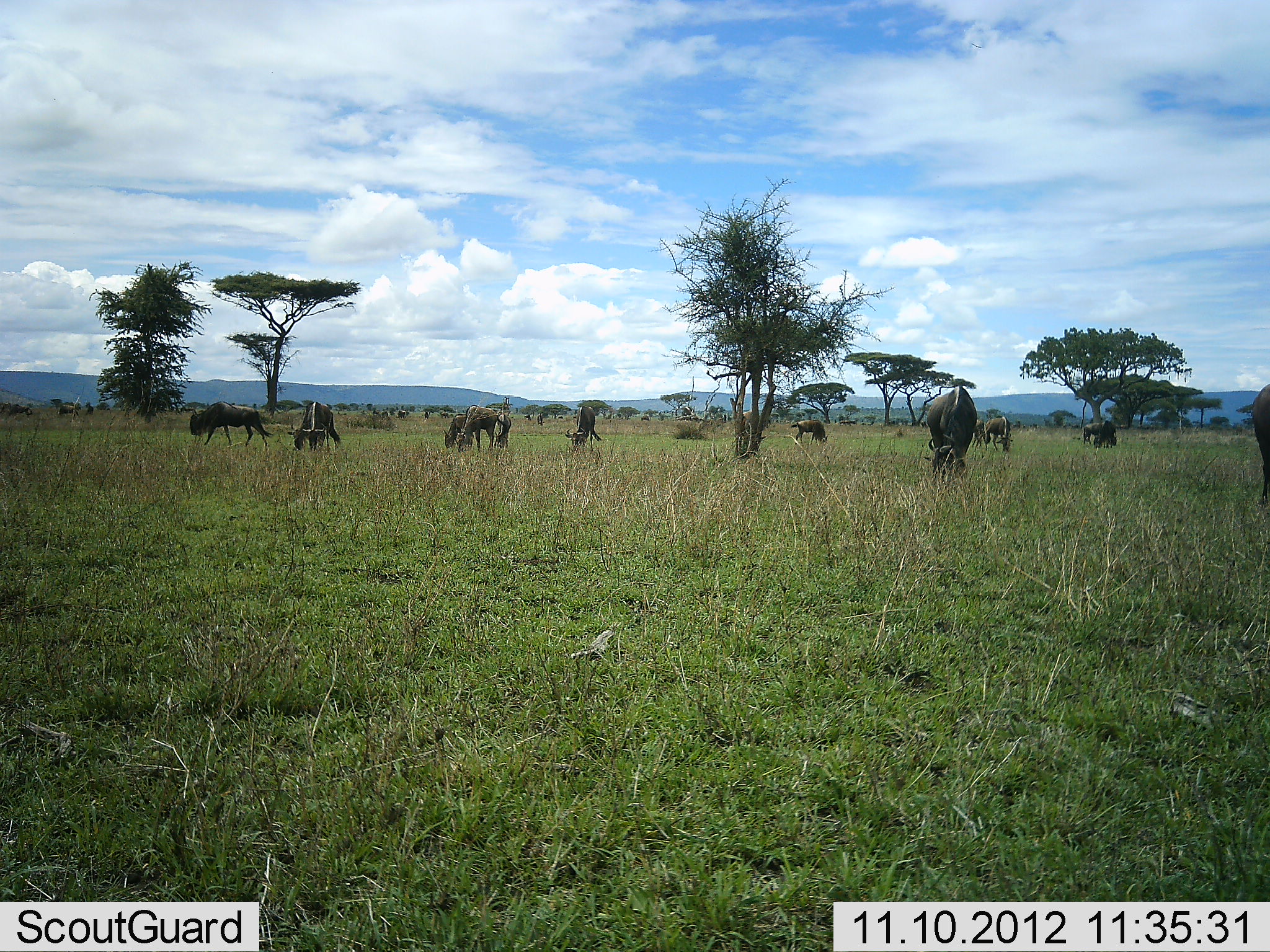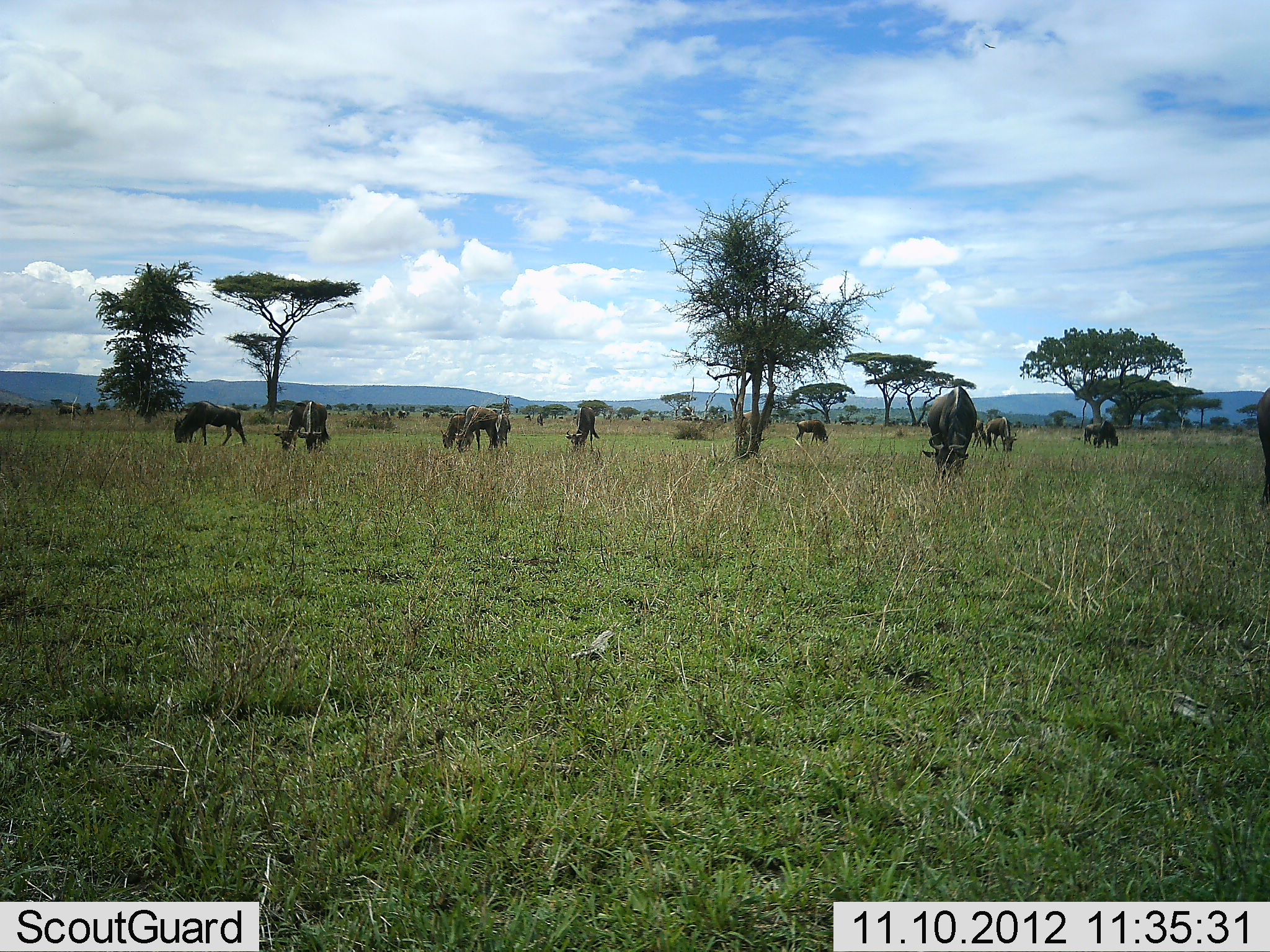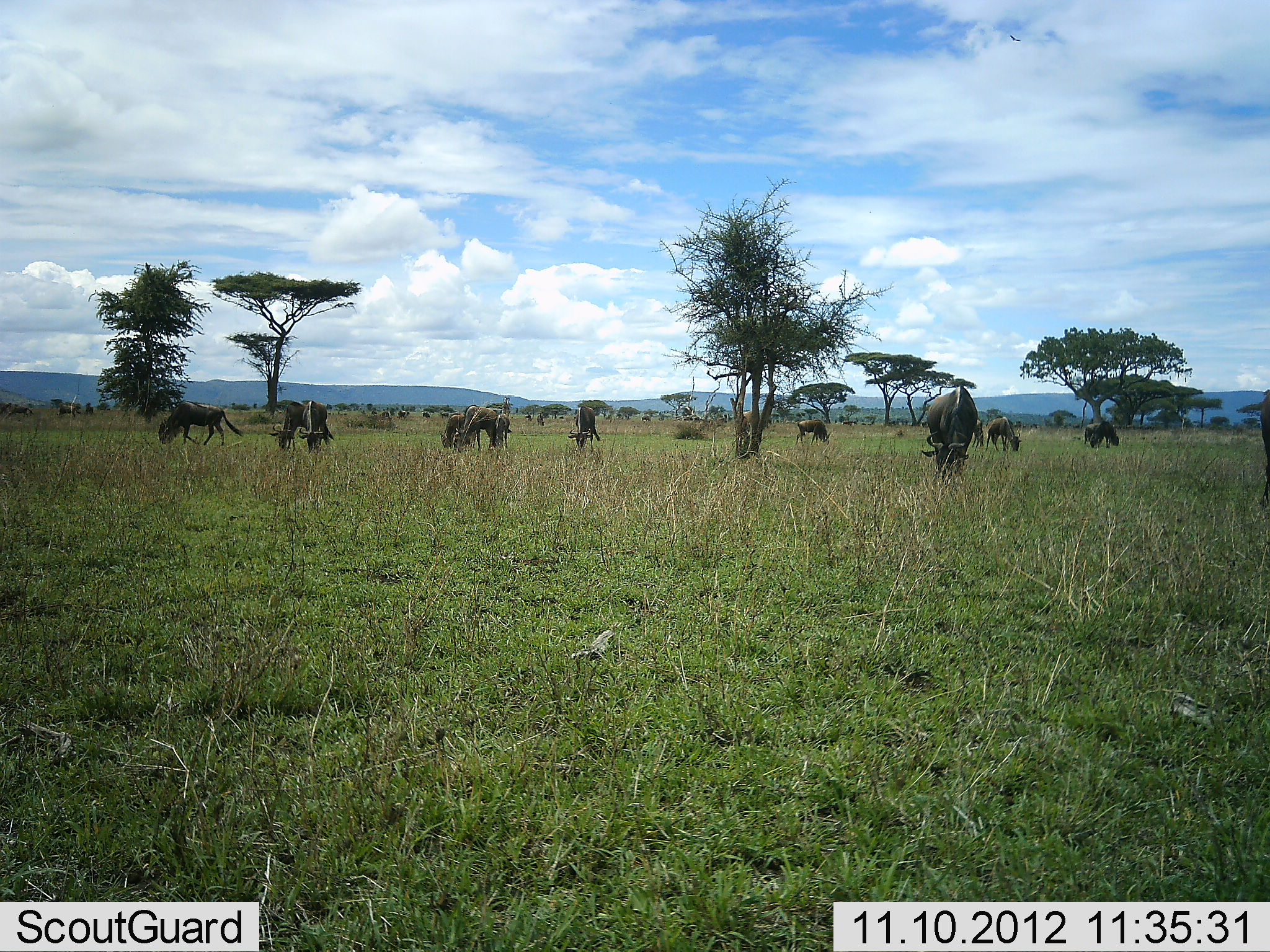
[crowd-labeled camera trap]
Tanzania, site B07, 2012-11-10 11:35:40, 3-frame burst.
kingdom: Animalia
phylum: Chordata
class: Mammalia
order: Artiodactyla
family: Bovidae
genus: Connochaetes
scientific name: Connochaetes taurinus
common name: blue wildebeest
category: wildebeest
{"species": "wildebeest (blue wildebeest) (Connochaetes taurinus)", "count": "11-50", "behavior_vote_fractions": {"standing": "20%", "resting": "0%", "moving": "0%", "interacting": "0%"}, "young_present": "0%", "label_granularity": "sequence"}